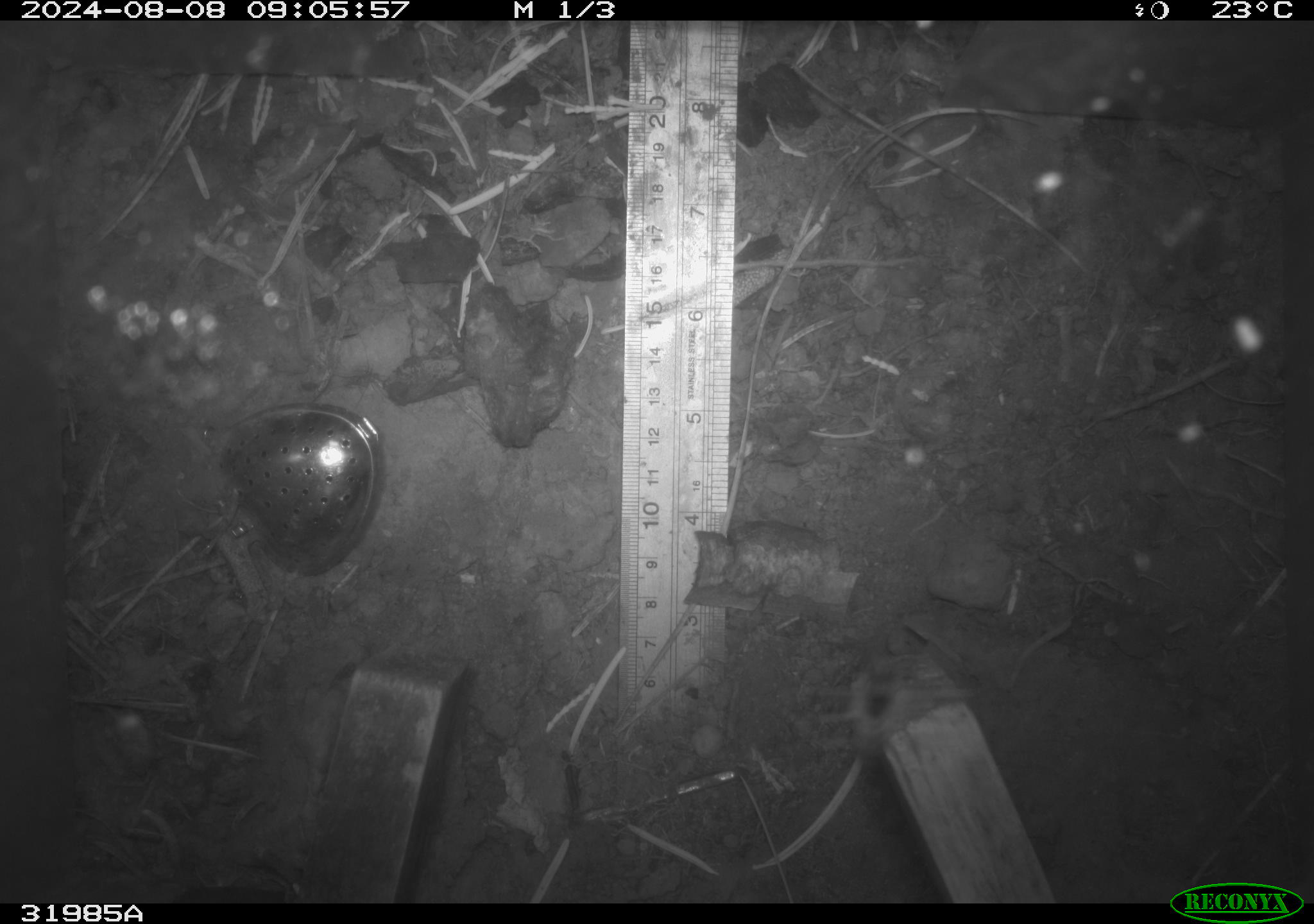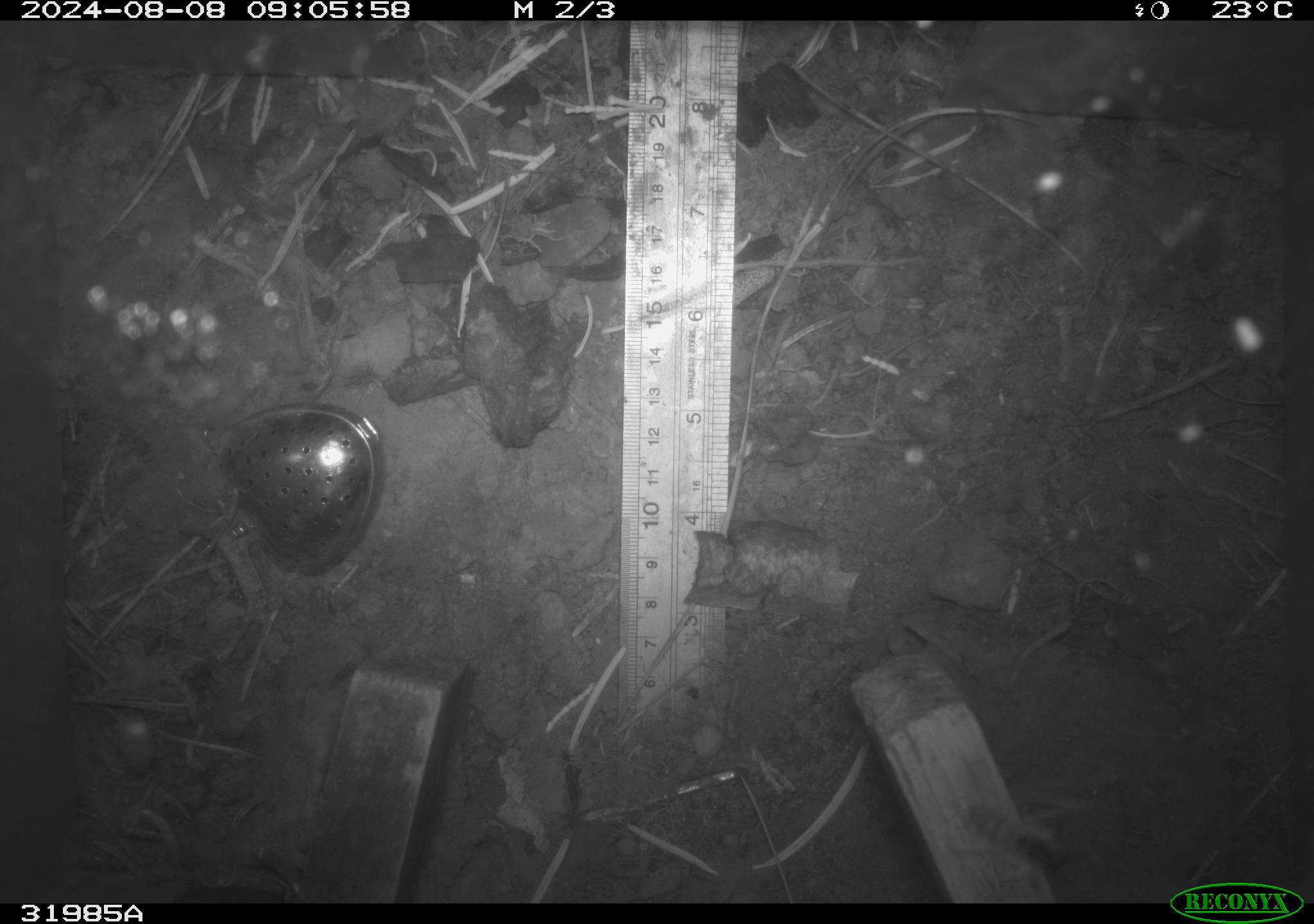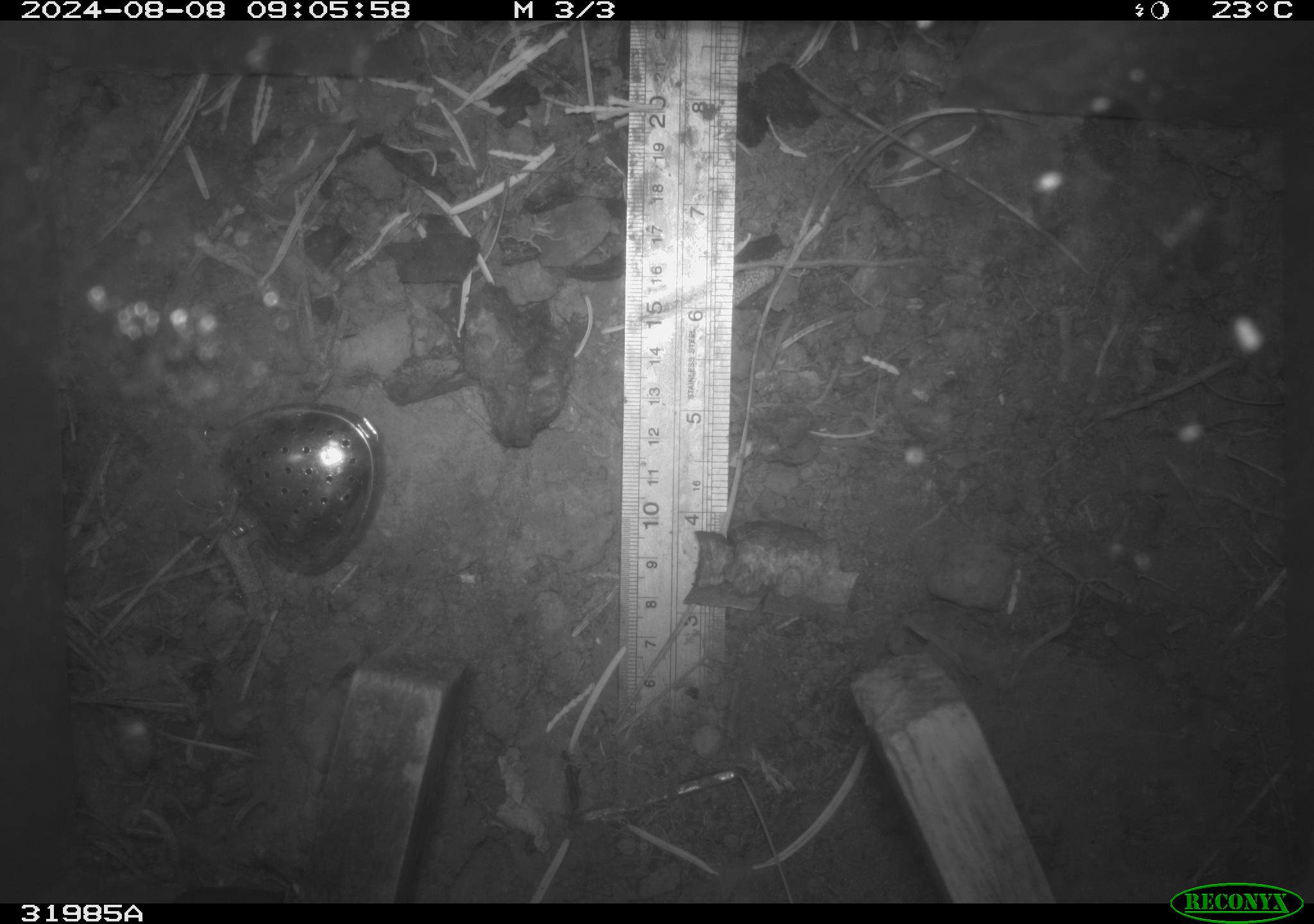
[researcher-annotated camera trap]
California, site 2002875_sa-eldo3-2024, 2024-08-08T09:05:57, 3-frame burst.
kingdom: Animalia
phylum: Arthropoda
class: Insecta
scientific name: Insecta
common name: insect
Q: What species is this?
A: Insect (Insecta).